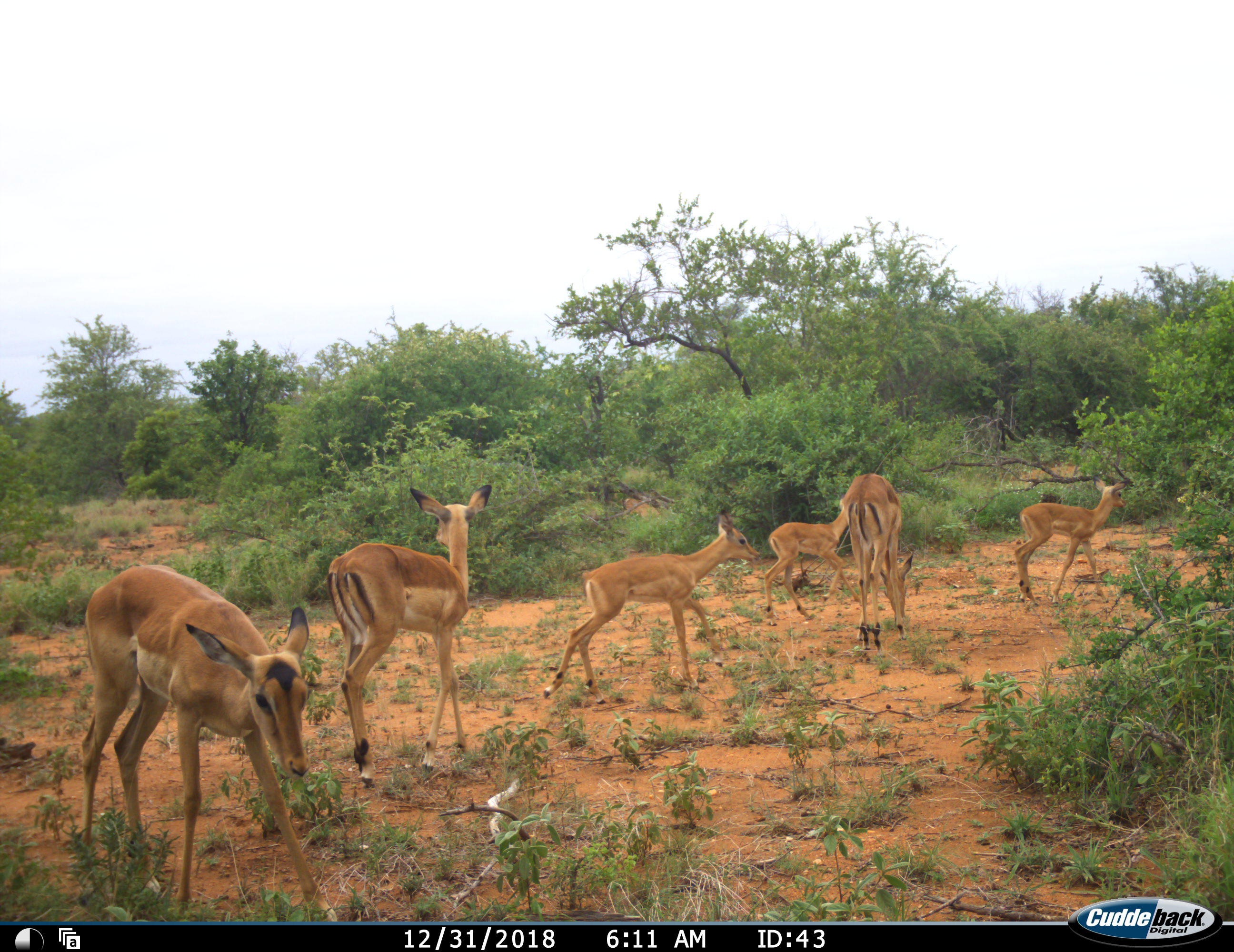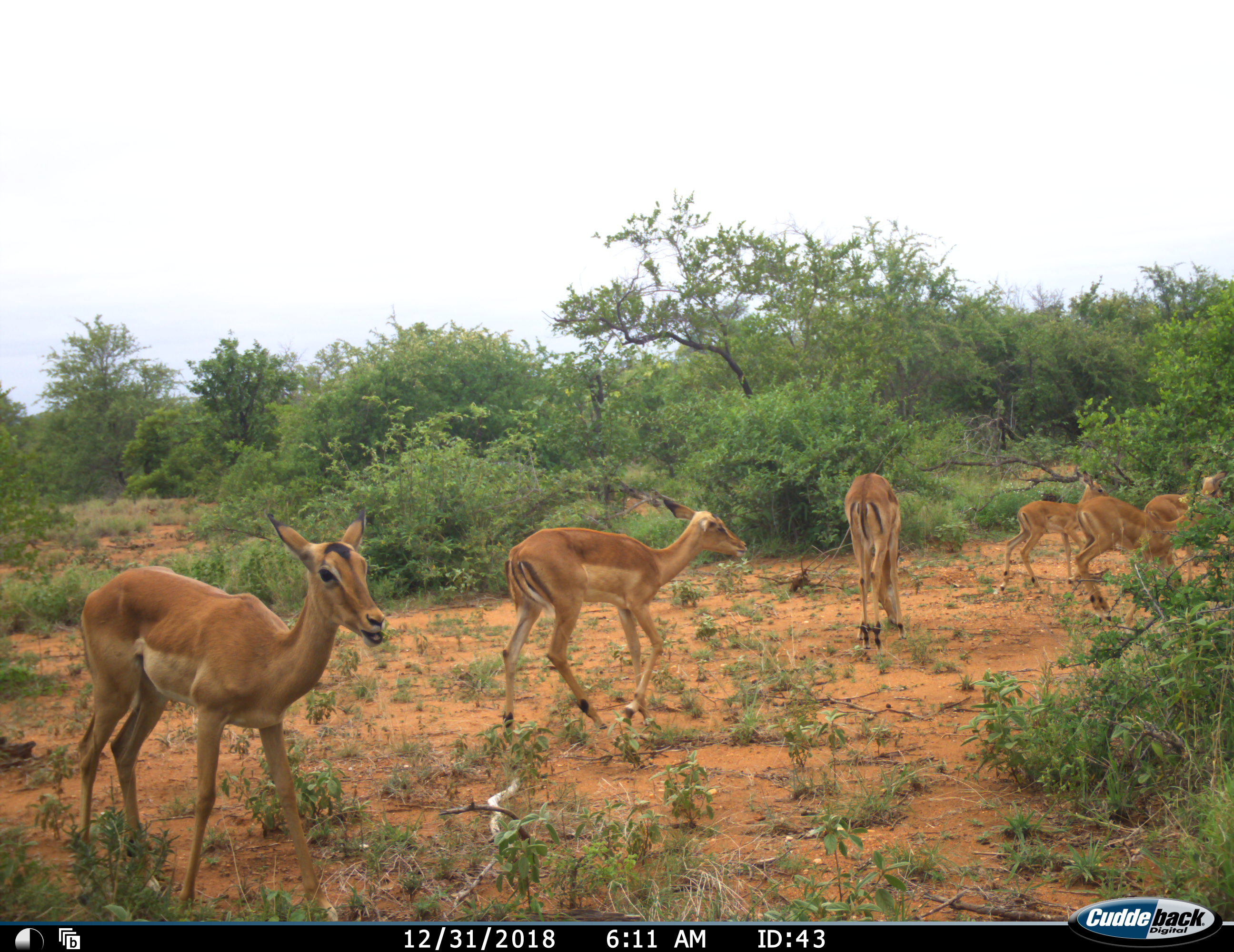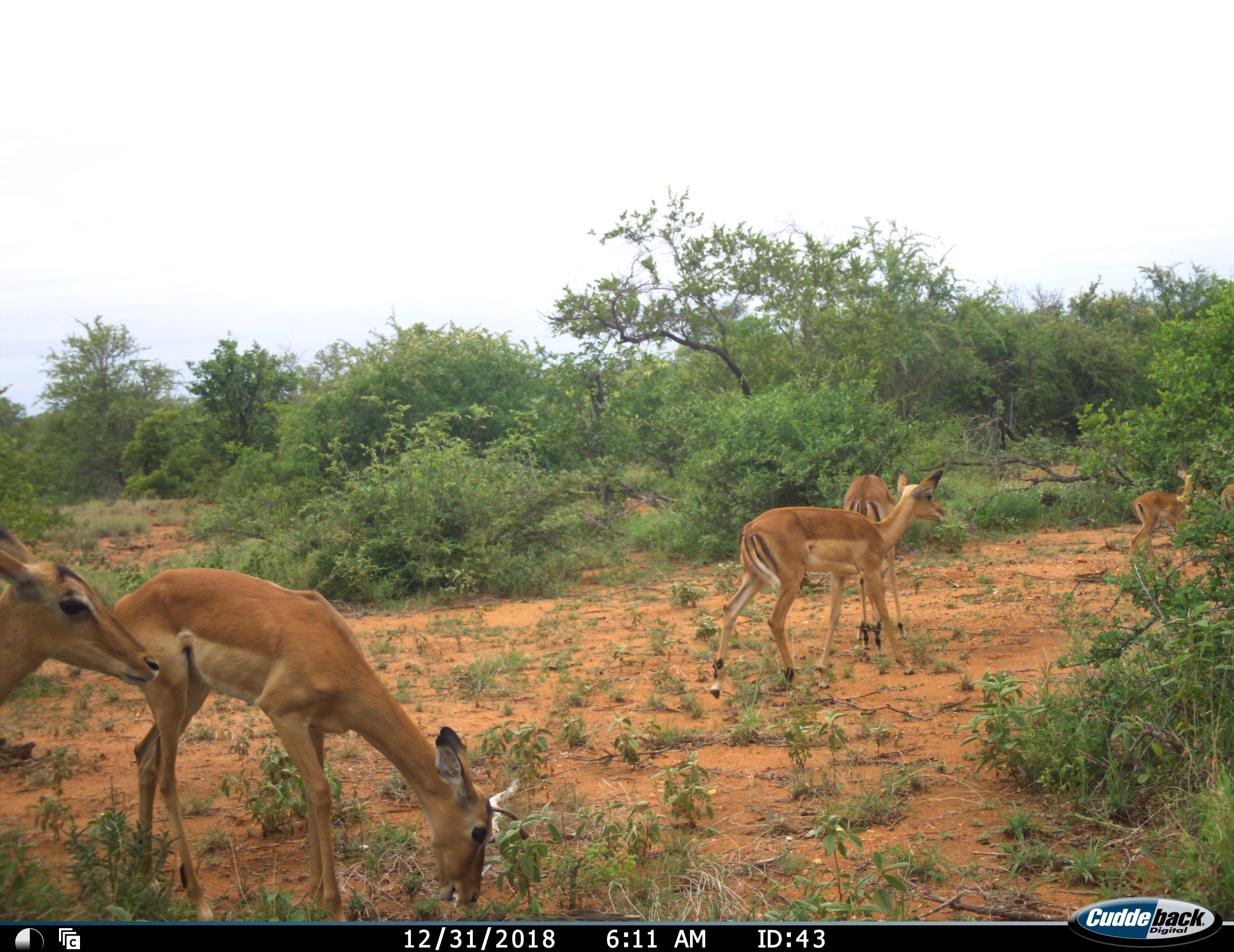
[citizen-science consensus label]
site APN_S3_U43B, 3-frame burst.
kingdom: Animalia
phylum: Chordata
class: Mammalia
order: Artiodactyla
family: Bovidae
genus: Aepyceros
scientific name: Aepyceros melampus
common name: impala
Impala (Aepyceros melampus), count 6. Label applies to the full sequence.